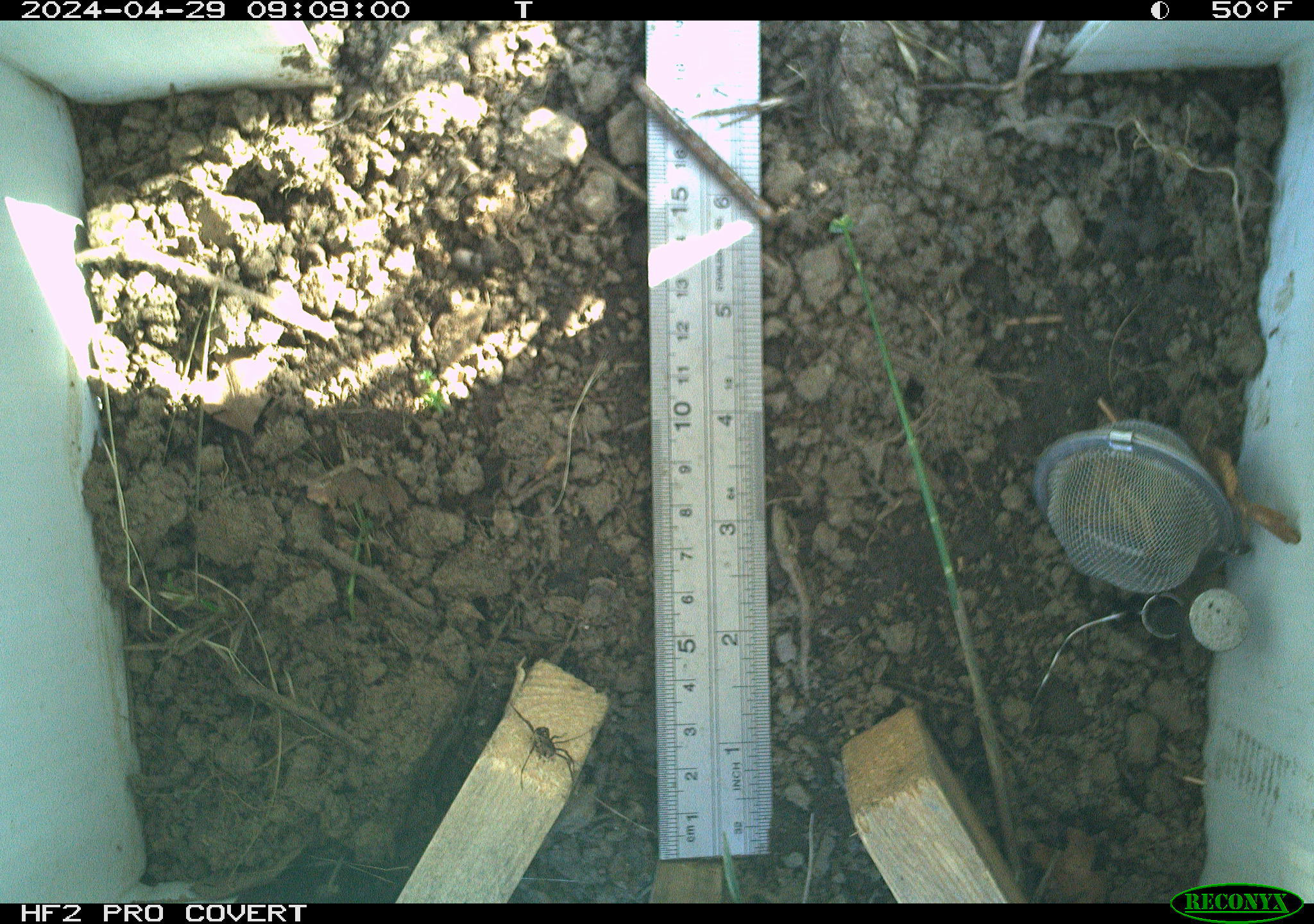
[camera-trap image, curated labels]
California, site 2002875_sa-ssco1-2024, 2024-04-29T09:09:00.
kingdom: Animalia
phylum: Arthropoda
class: Arachnida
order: Araneae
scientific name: Araneae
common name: spider